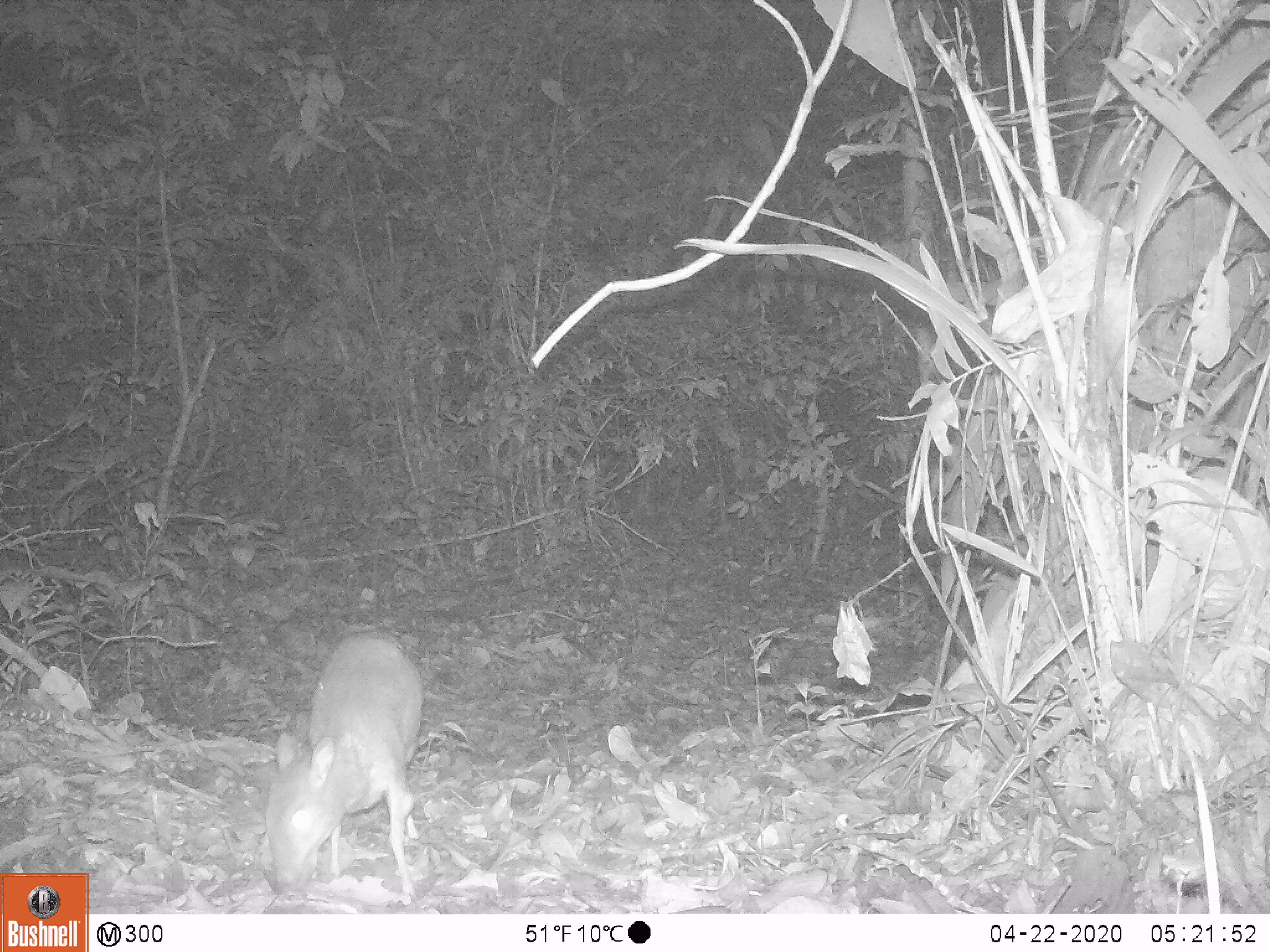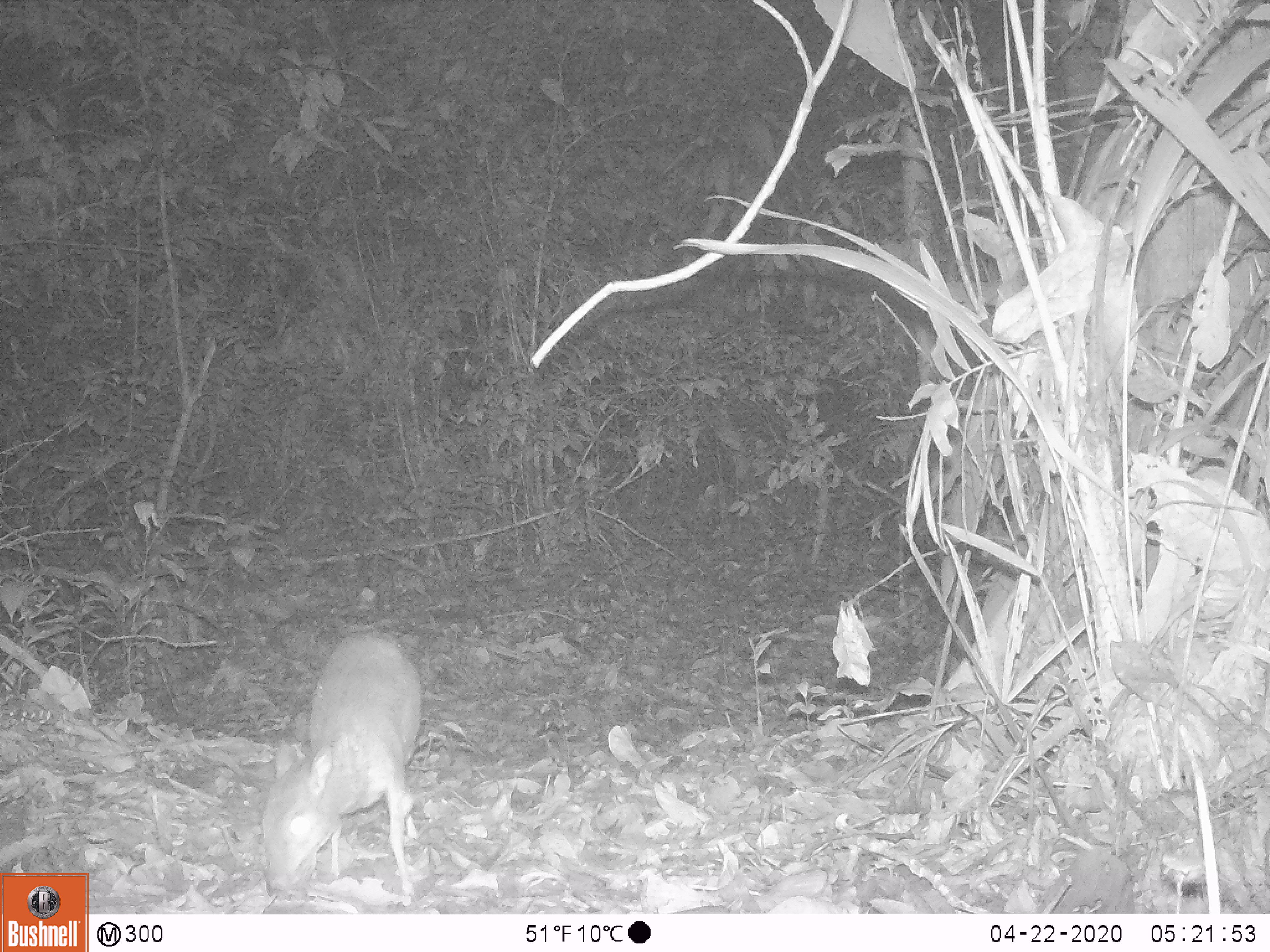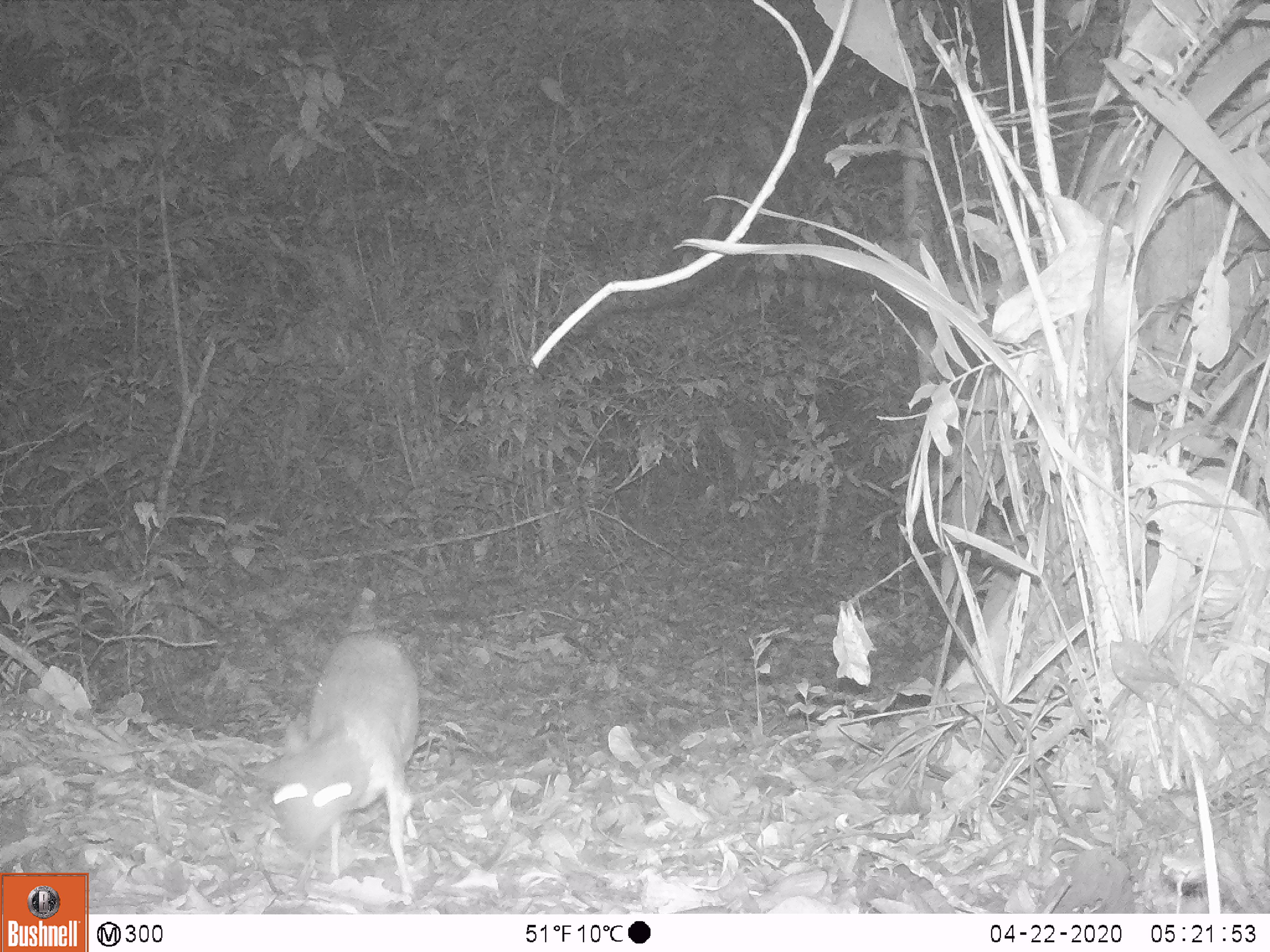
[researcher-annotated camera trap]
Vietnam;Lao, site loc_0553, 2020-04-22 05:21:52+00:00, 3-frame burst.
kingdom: Animalia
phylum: Chordata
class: Mammalia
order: Artiodactyla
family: Tragulidae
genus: Moschiola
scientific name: Moschiola meminna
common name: chevrotain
Chevrotain (Moschiola meminna). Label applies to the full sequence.